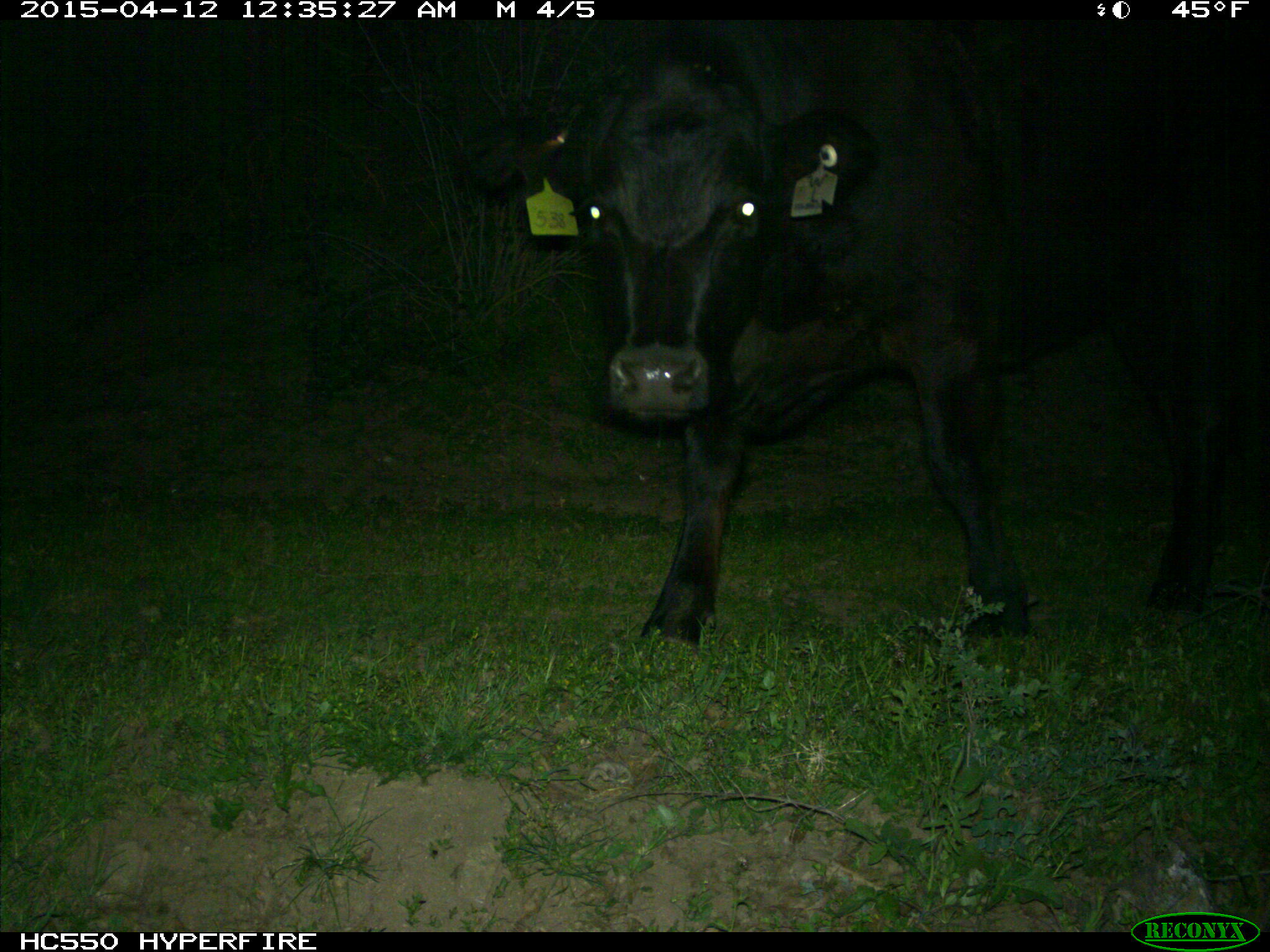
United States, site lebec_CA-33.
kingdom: Animalia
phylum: Chordata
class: Mammalia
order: Artiodactyla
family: Bovidae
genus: Bos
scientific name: Bos taurus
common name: domestic cow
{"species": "Bos taurus (domestic cow)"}